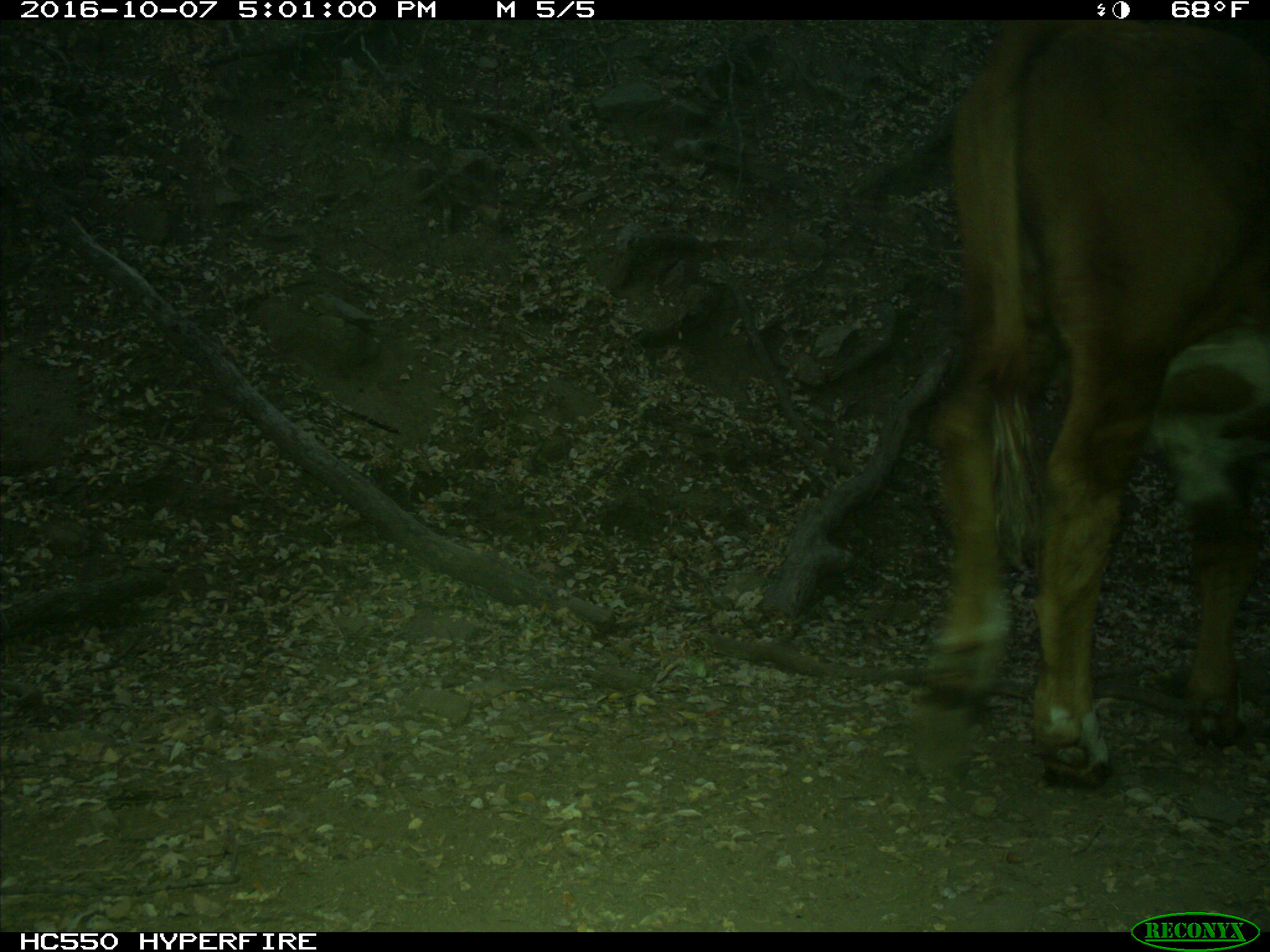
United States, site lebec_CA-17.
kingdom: Animalia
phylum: Chordata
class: Mammalia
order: Artiodactyla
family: Bovidae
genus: Bos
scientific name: Bos taurus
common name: domestic cow